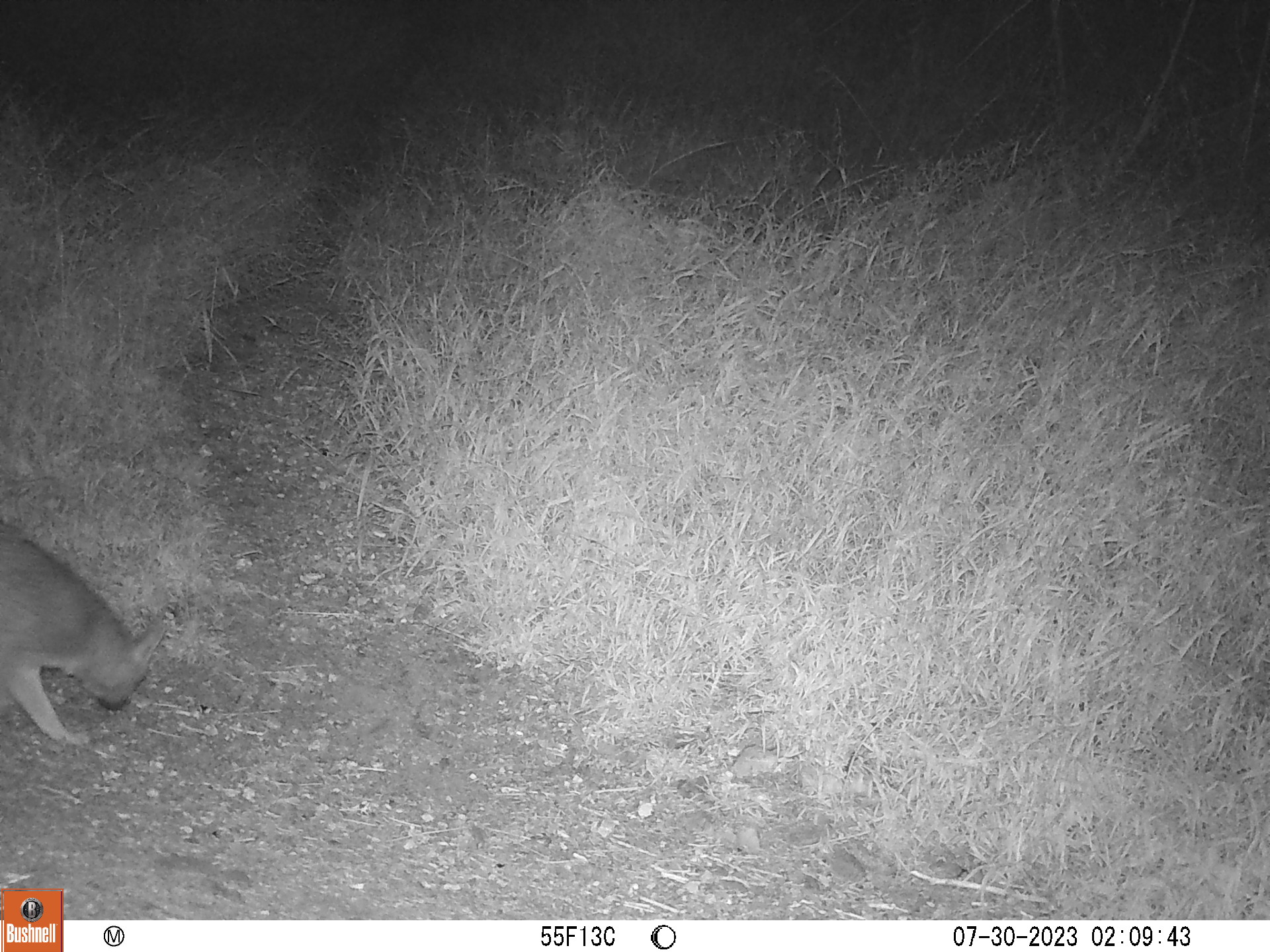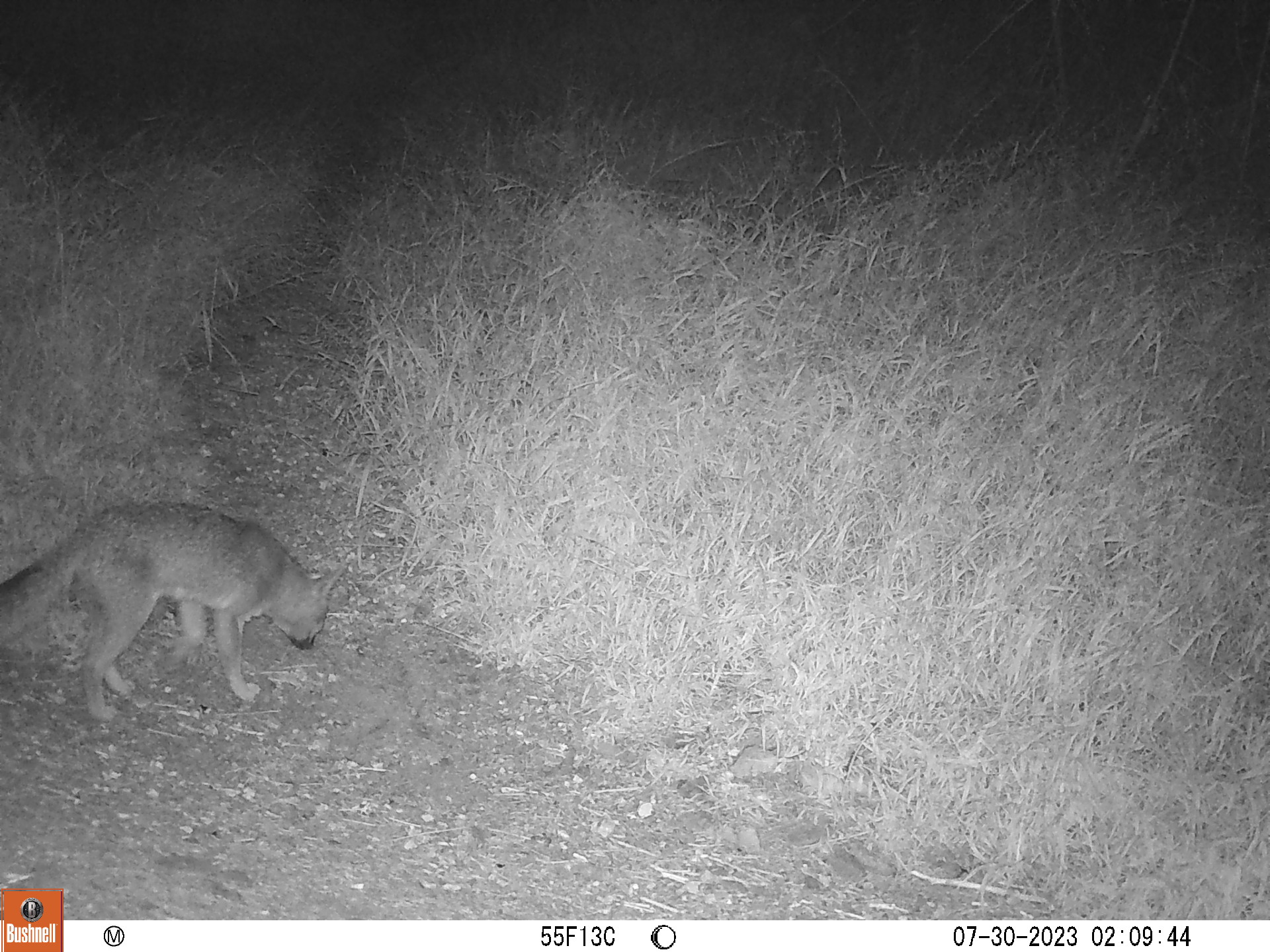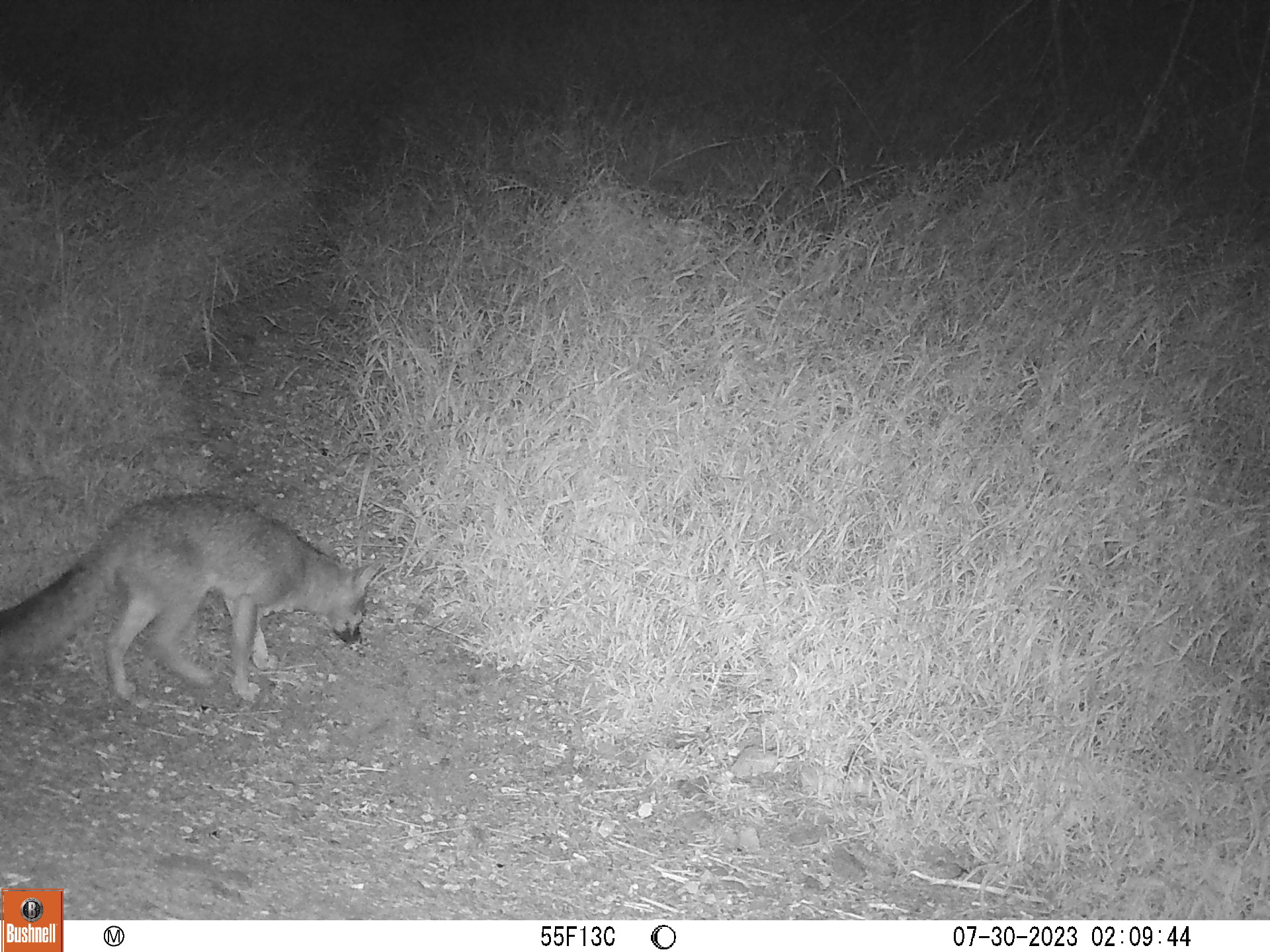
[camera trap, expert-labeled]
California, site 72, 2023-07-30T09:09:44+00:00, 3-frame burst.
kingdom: Animalia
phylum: Chordata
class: Mammalia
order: Carnivora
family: Canidae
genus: Urocyon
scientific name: Urocyon cinereoargenteus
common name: gray fox